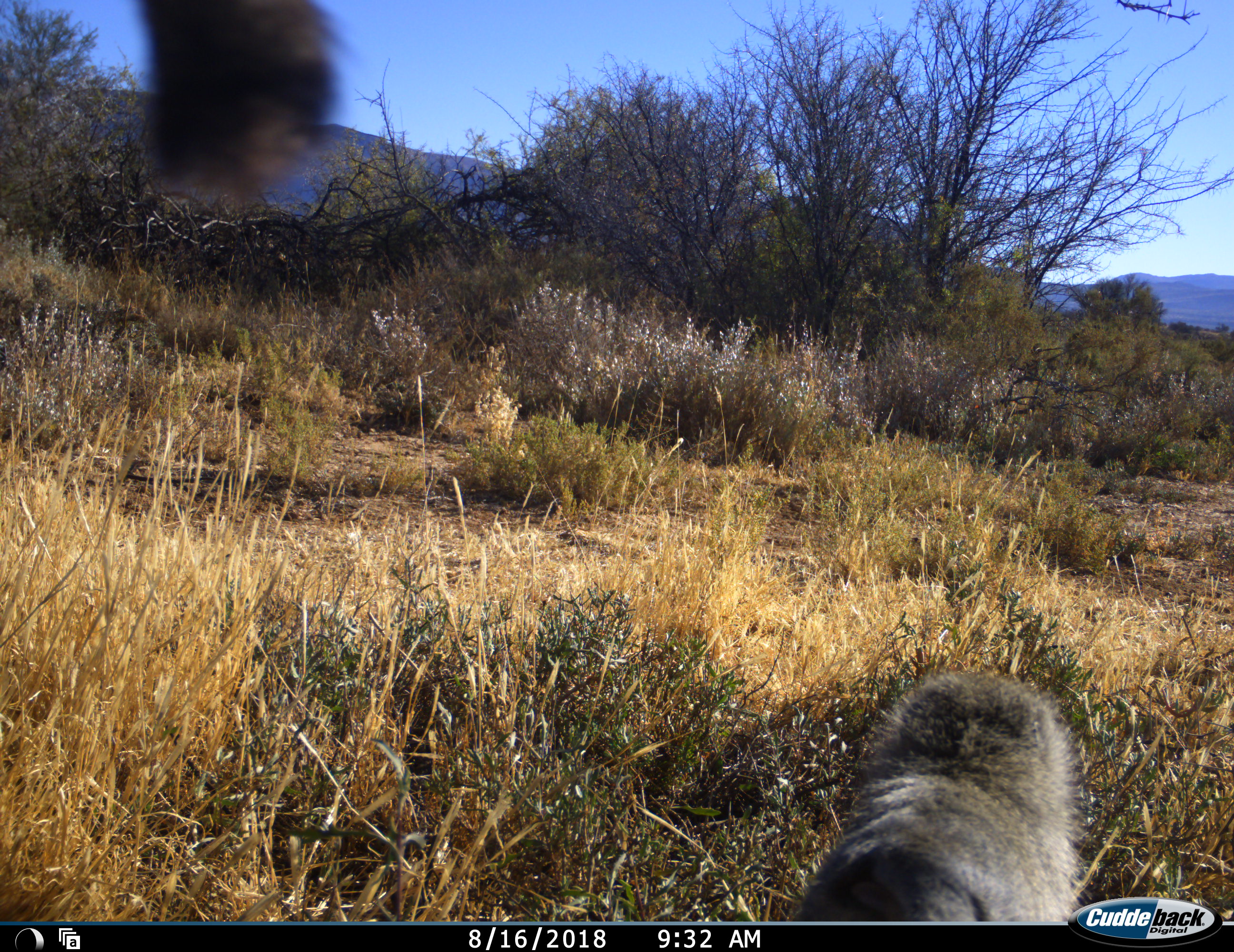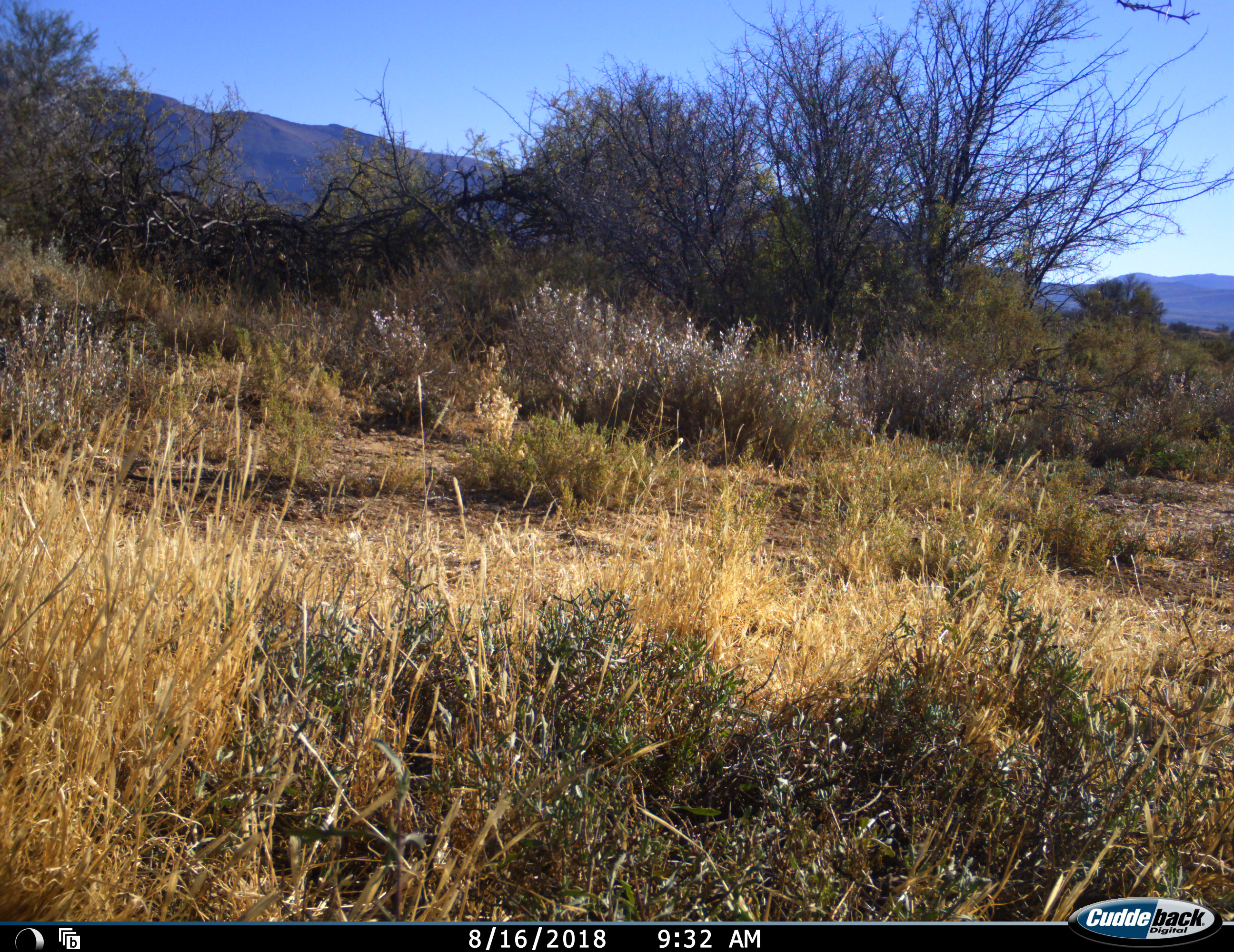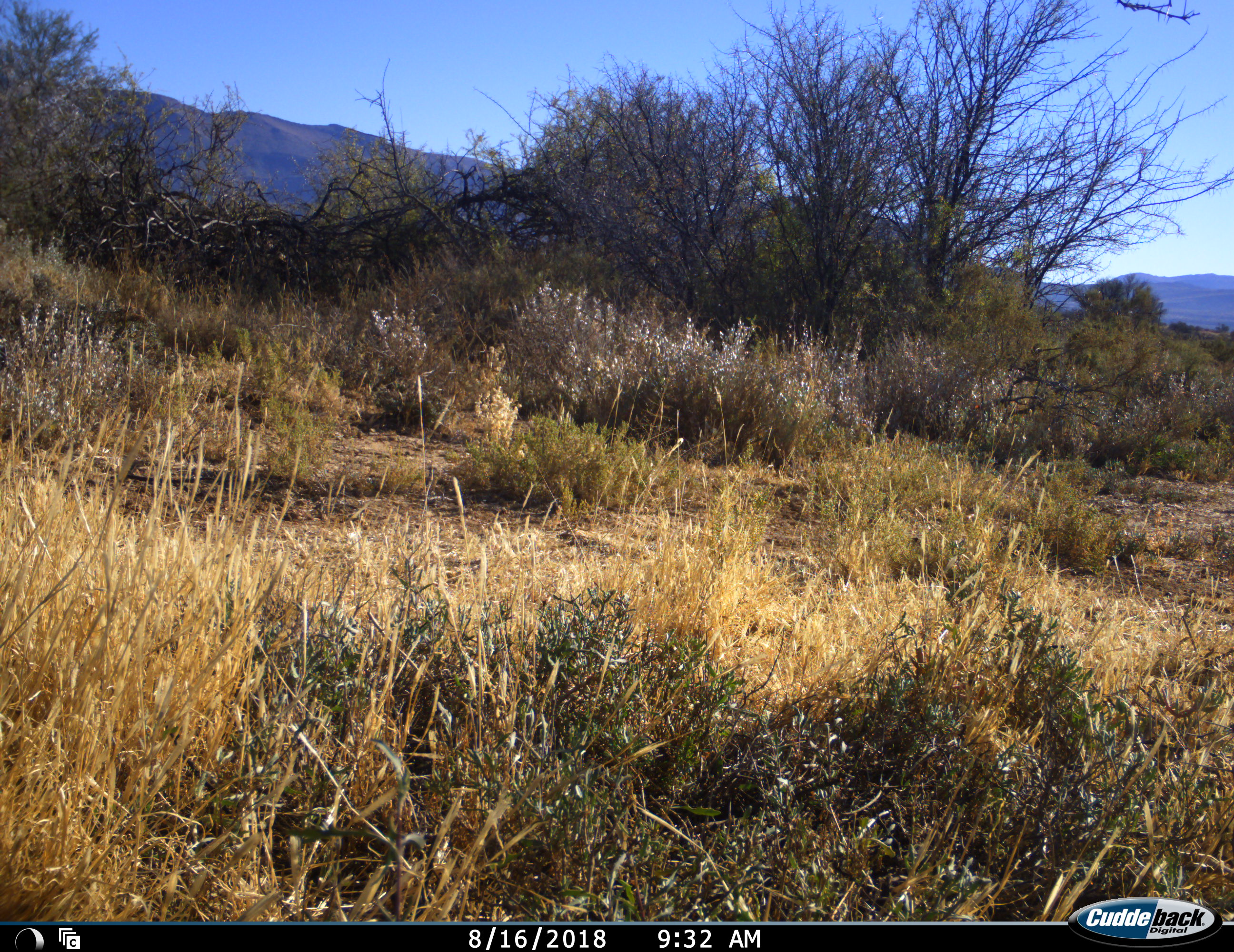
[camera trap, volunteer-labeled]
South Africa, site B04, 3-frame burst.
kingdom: Animalia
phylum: Chordata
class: Mammalia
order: Primates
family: Cercopithecidae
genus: Chlorocebus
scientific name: Chlorocebus pygerythrus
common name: vervet monkey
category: monkeyvervet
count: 2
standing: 20%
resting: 0%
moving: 80%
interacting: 20%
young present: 0%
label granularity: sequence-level